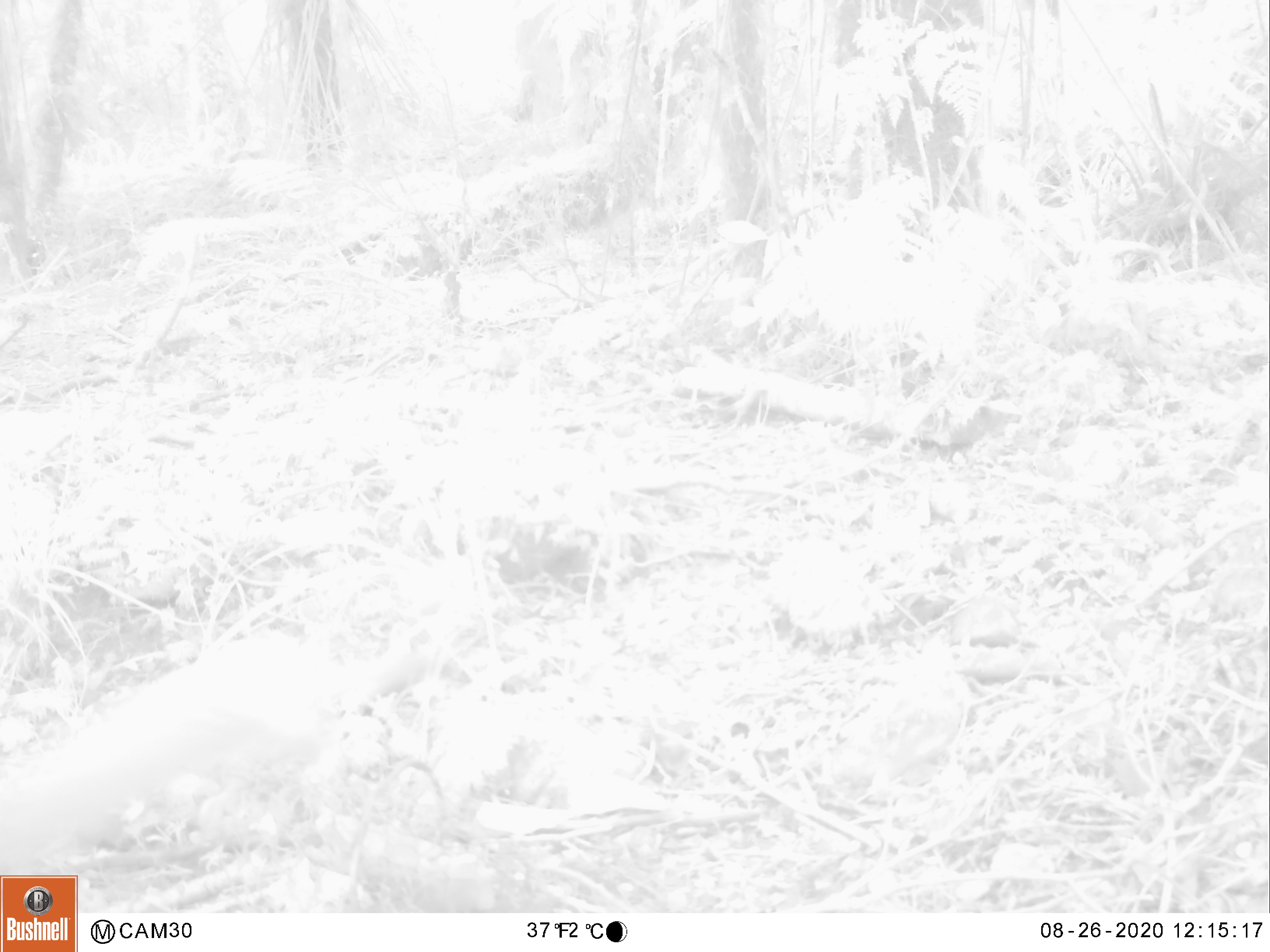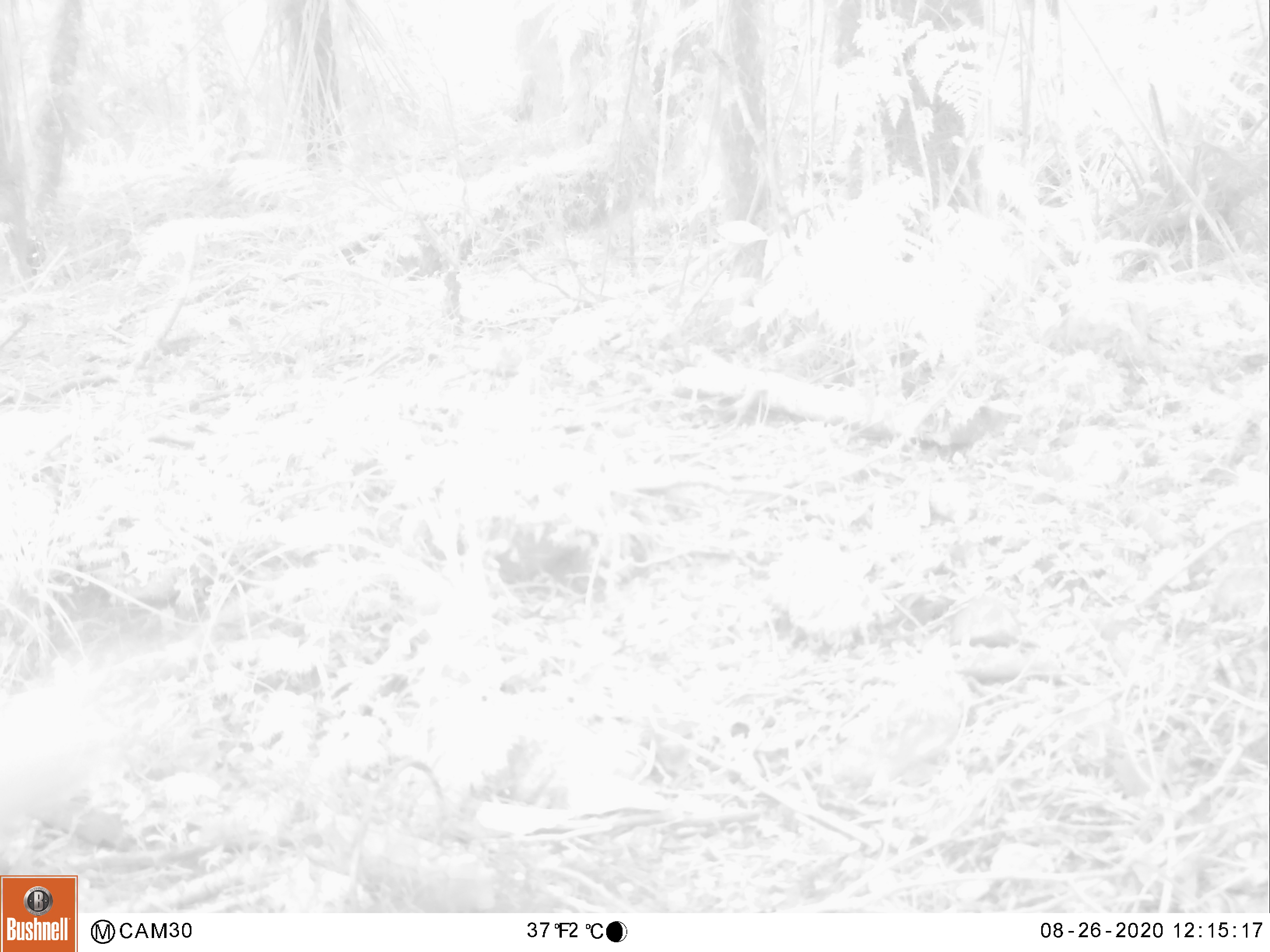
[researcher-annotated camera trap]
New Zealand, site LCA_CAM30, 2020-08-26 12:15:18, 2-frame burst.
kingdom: Animalia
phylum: Chordata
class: Mammalia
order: Carnivora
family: Mustelidae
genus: Mustela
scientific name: Mustela erminea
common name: stoat